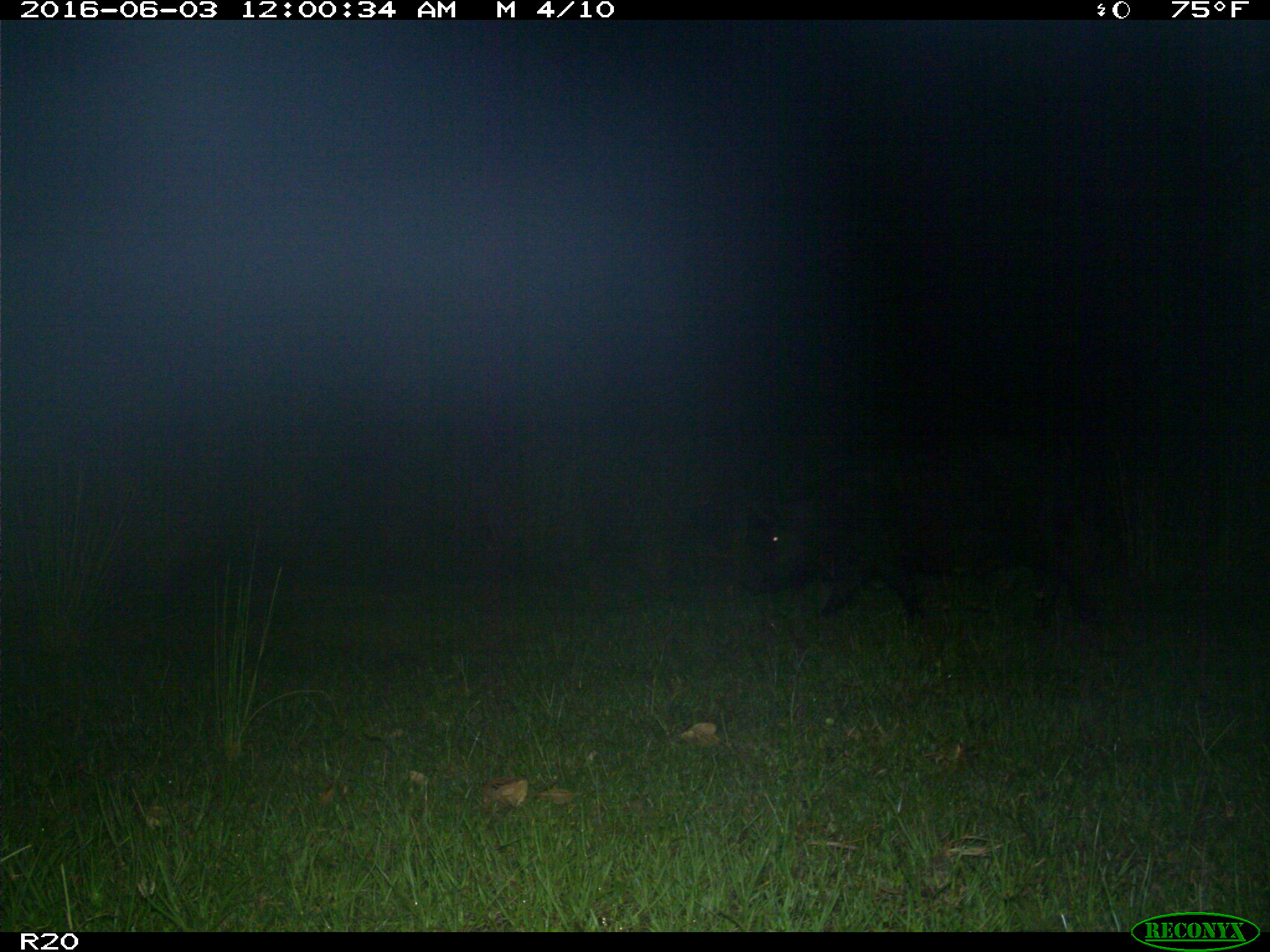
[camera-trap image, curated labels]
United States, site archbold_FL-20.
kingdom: Animalia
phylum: Chordata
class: Mammalia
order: Artiodactyla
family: Suidae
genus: Sus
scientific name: Sus scrofa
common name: wild boar